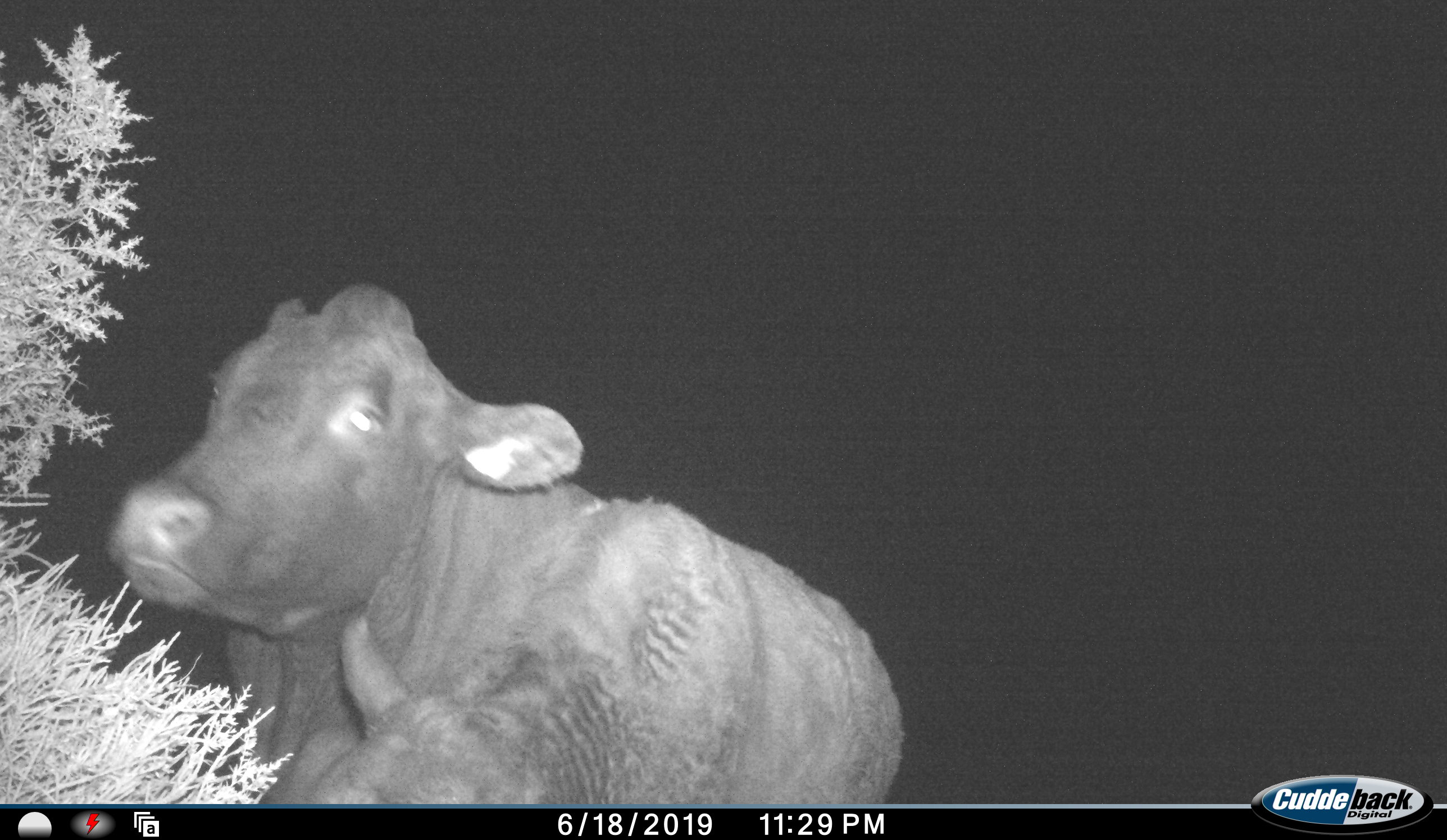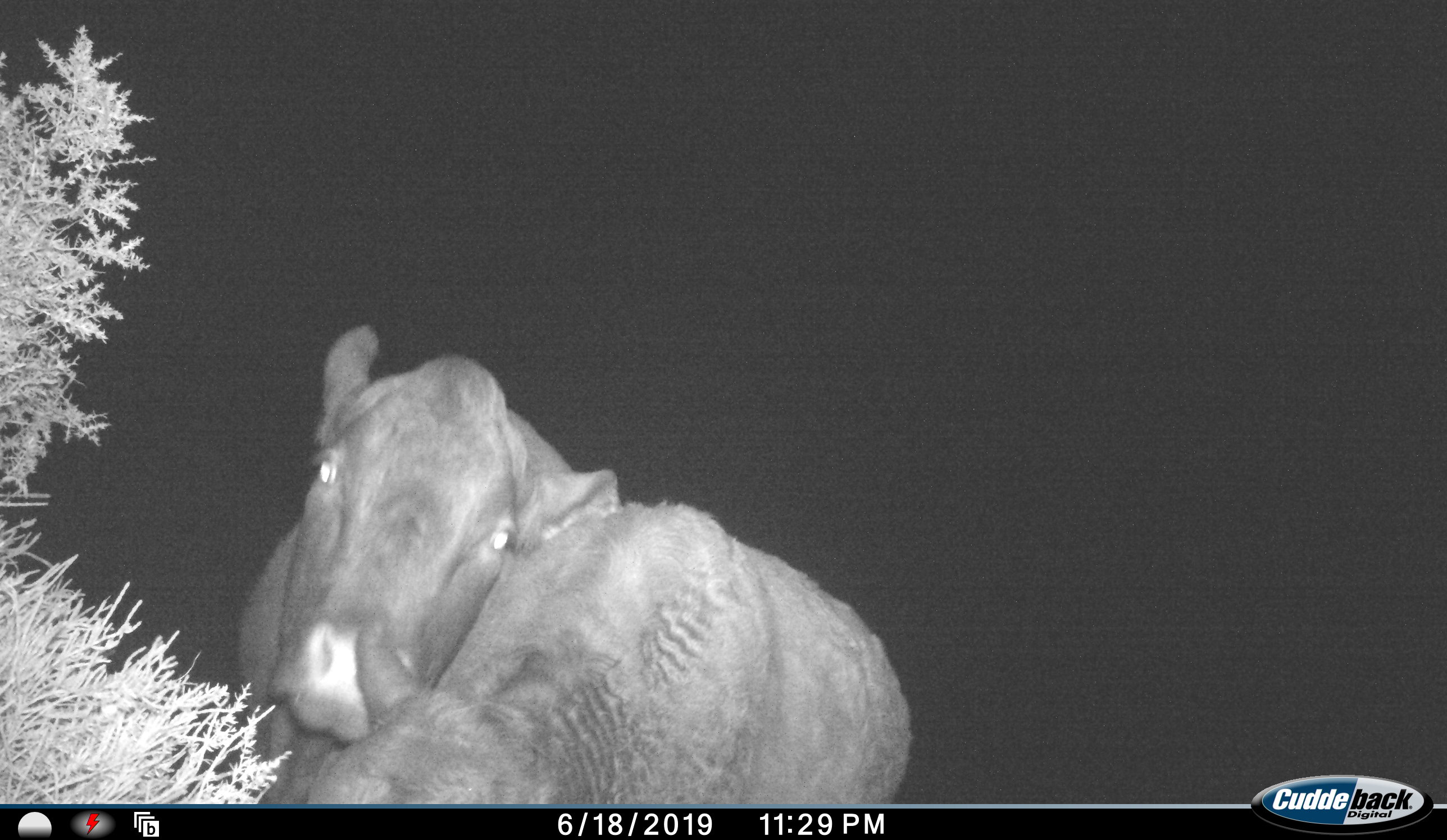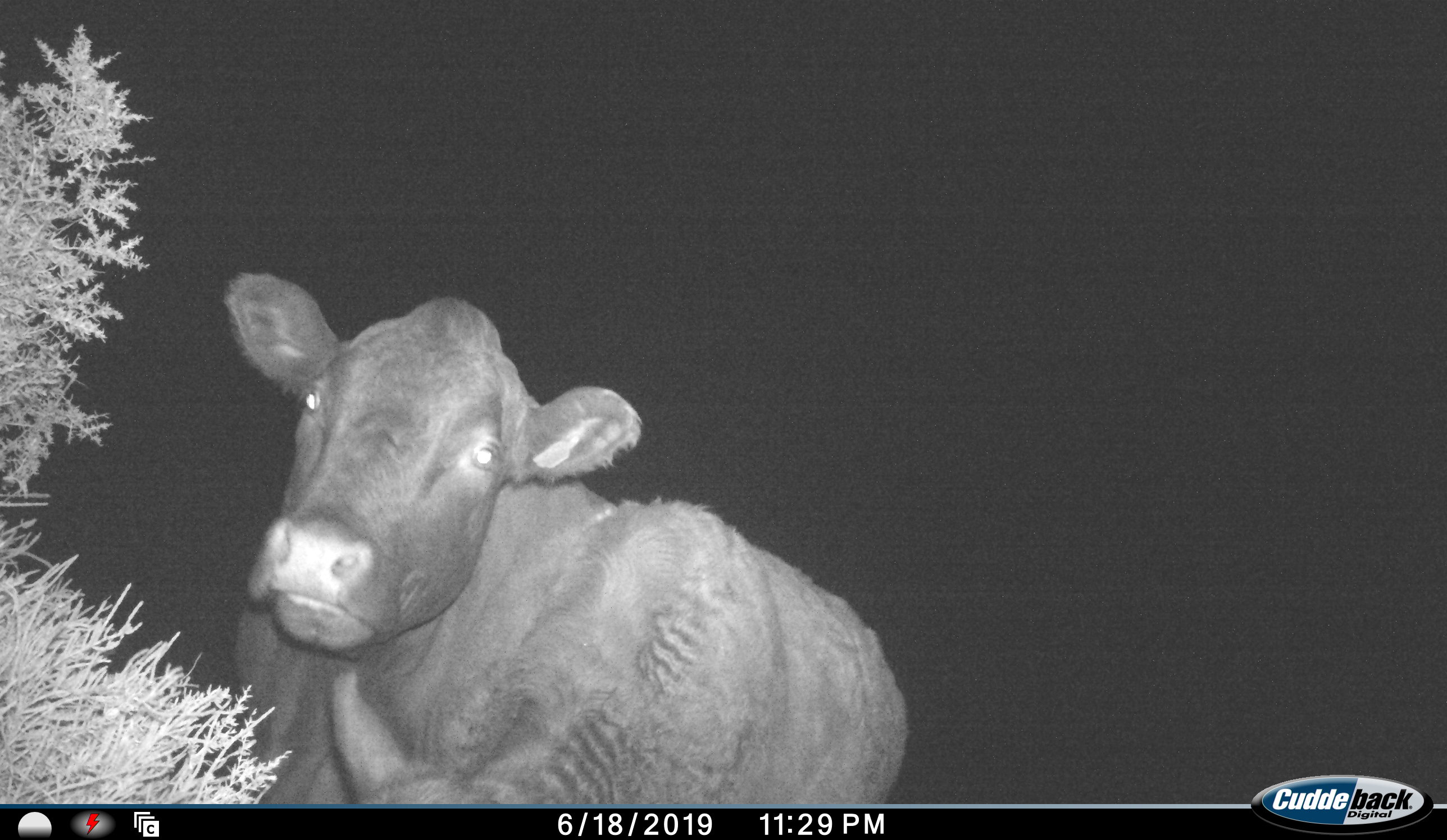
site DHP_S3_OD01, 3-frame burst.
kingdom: Animalia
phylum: Chordata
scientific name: Vertebrata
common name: domestic animal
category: domesticanimal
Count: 2.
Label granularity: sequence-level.